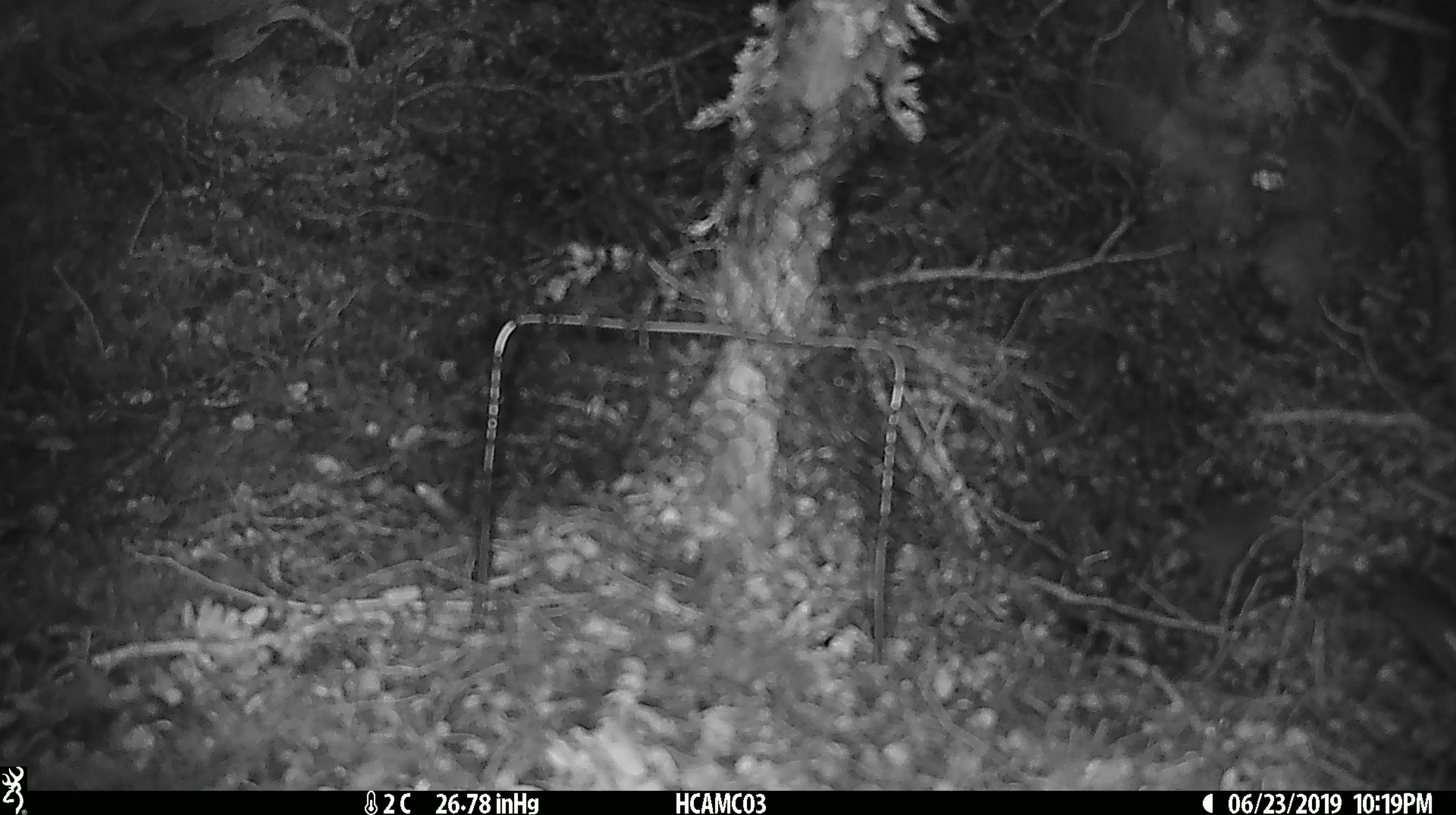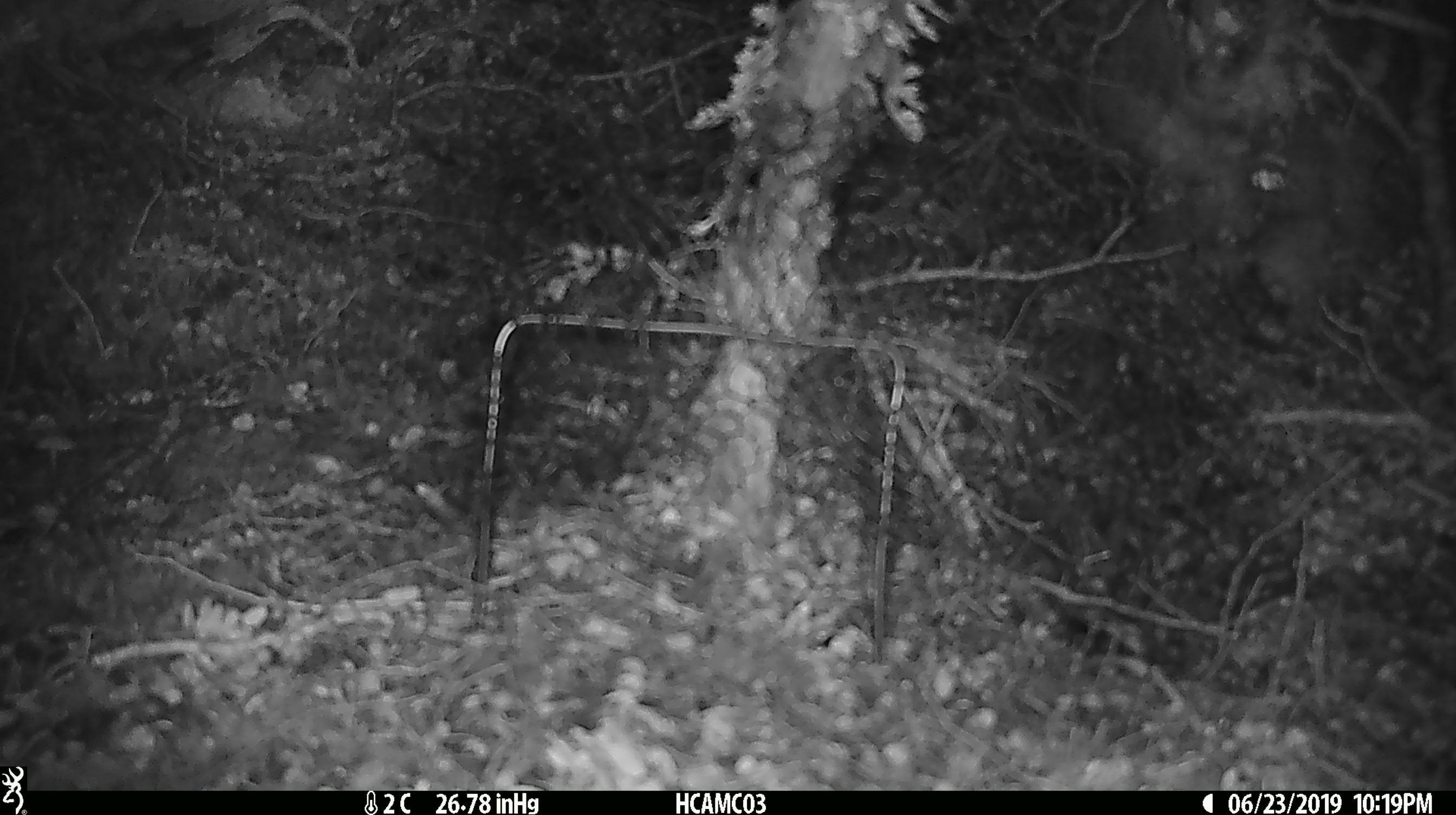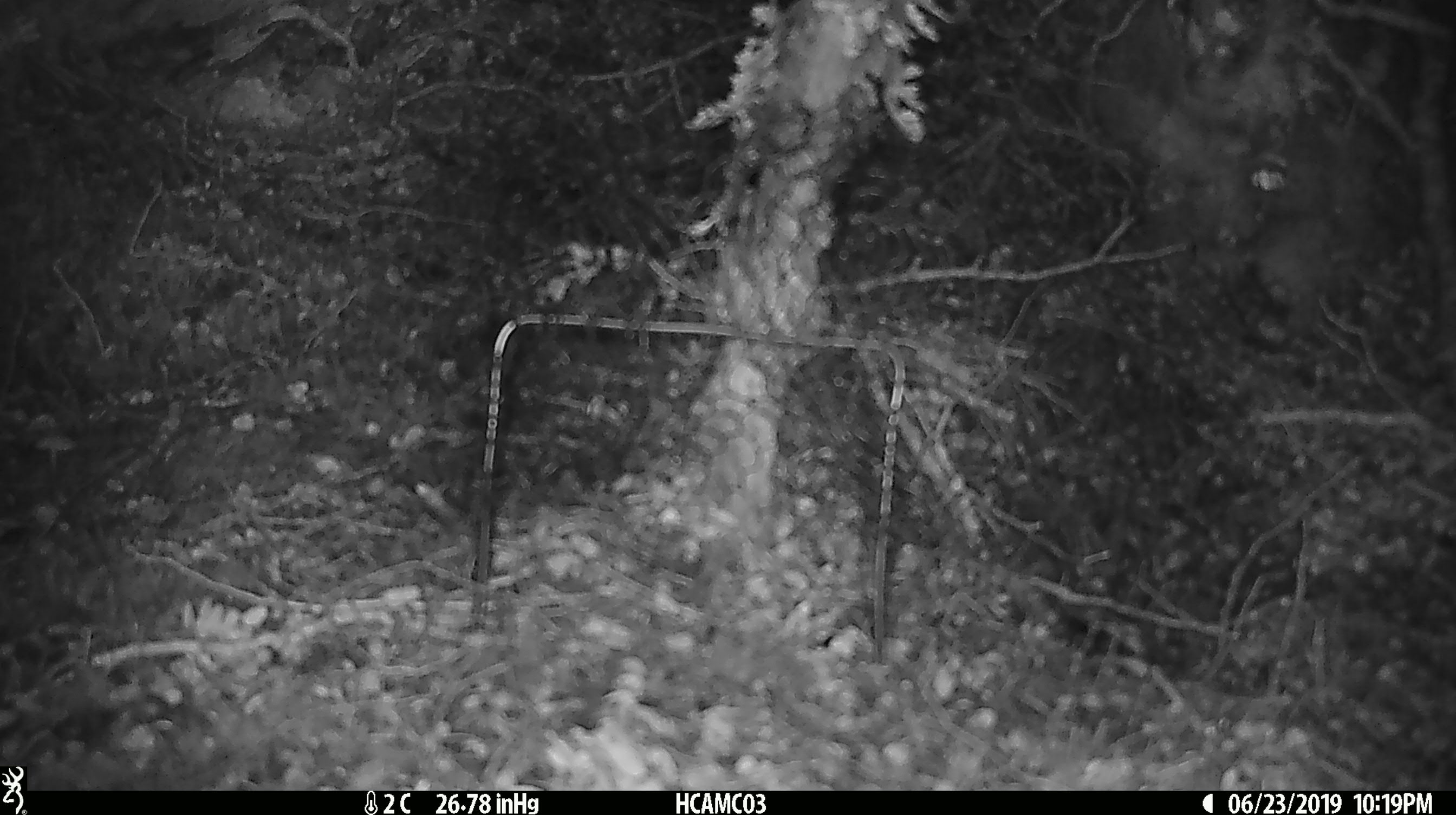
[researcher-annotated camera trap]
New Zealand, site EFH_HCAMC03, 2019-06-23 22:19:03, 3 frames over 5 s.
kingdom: Animalia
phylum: Chordata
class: Mammalia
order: Rodentia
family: Muridae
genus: Mus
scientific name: Mus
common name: mouse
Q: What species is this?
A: Mouse (Mus).